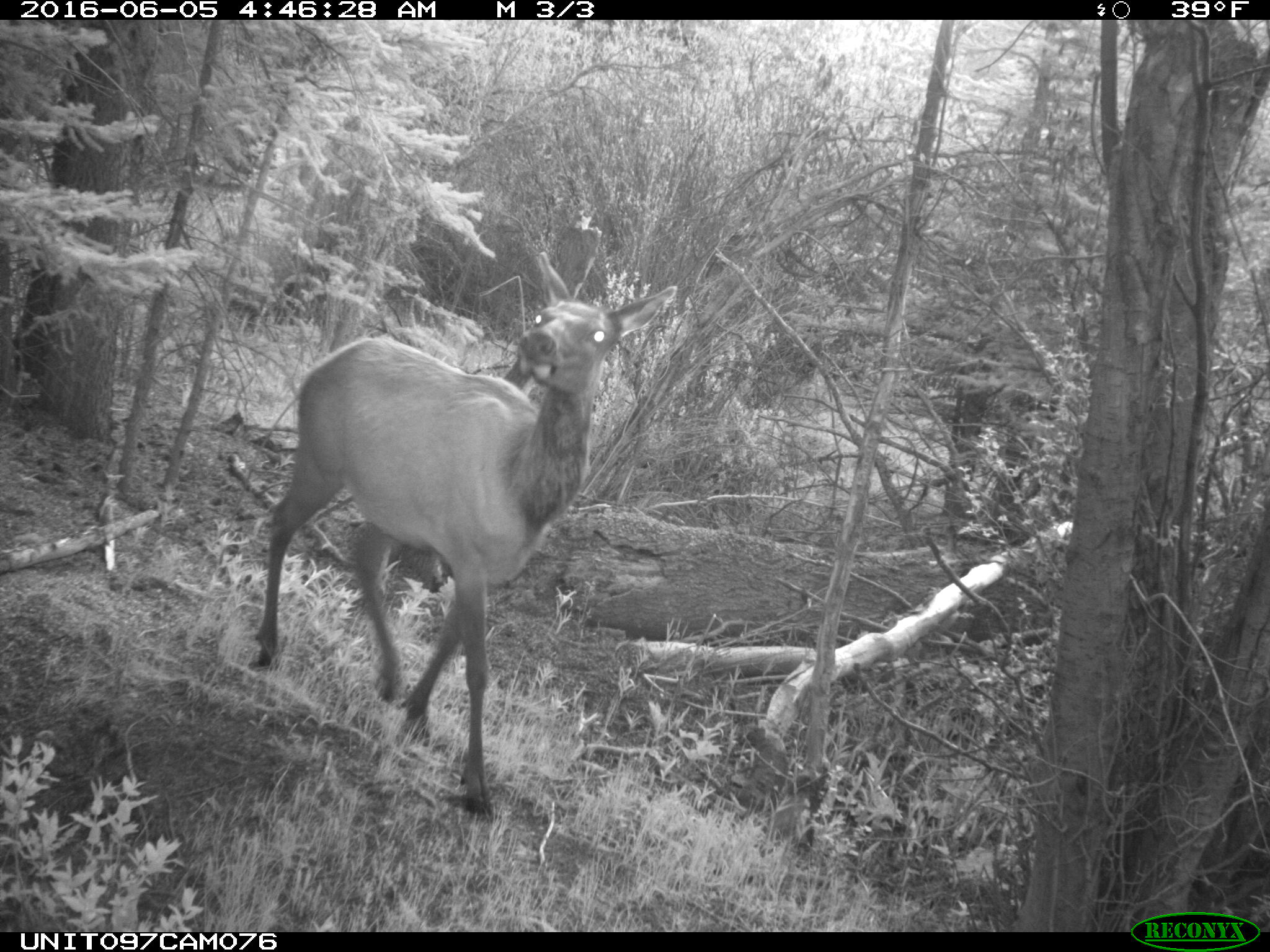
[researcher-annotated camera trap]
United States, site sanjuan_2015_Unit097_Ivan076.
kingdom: Animalia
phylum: Chordata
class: Mammalia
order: Artiodactyla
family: Cervidae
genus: Cervus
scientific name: Cervus elaphus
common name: red deer